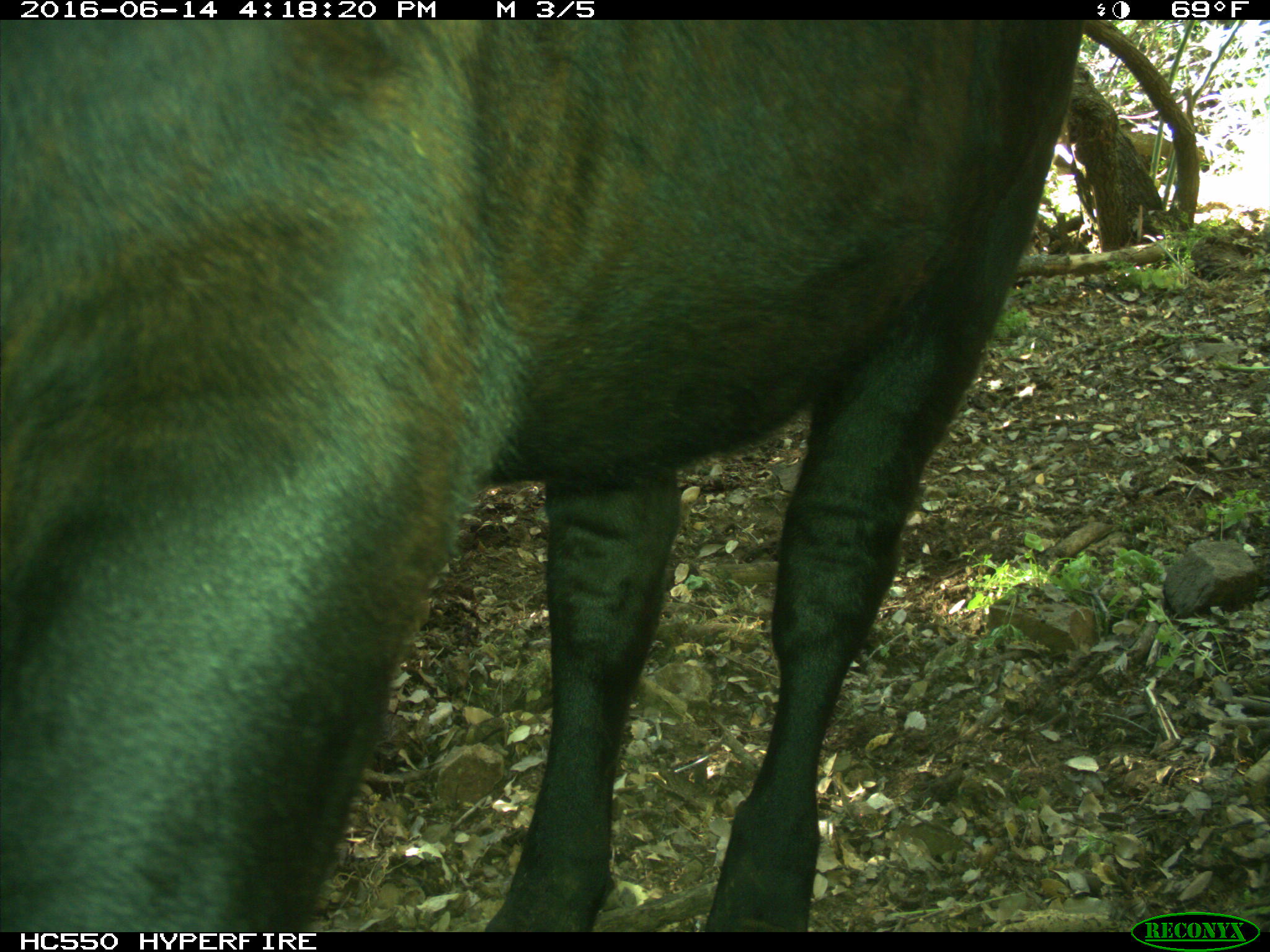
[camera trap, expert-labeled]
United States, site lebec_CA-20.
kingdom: Animalia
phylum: Chordata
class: Mammalia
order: Artiodactyla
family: Bovidae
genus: Bos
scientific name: Bos taurus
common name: domestic cow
Bos taurus (domestic cow).